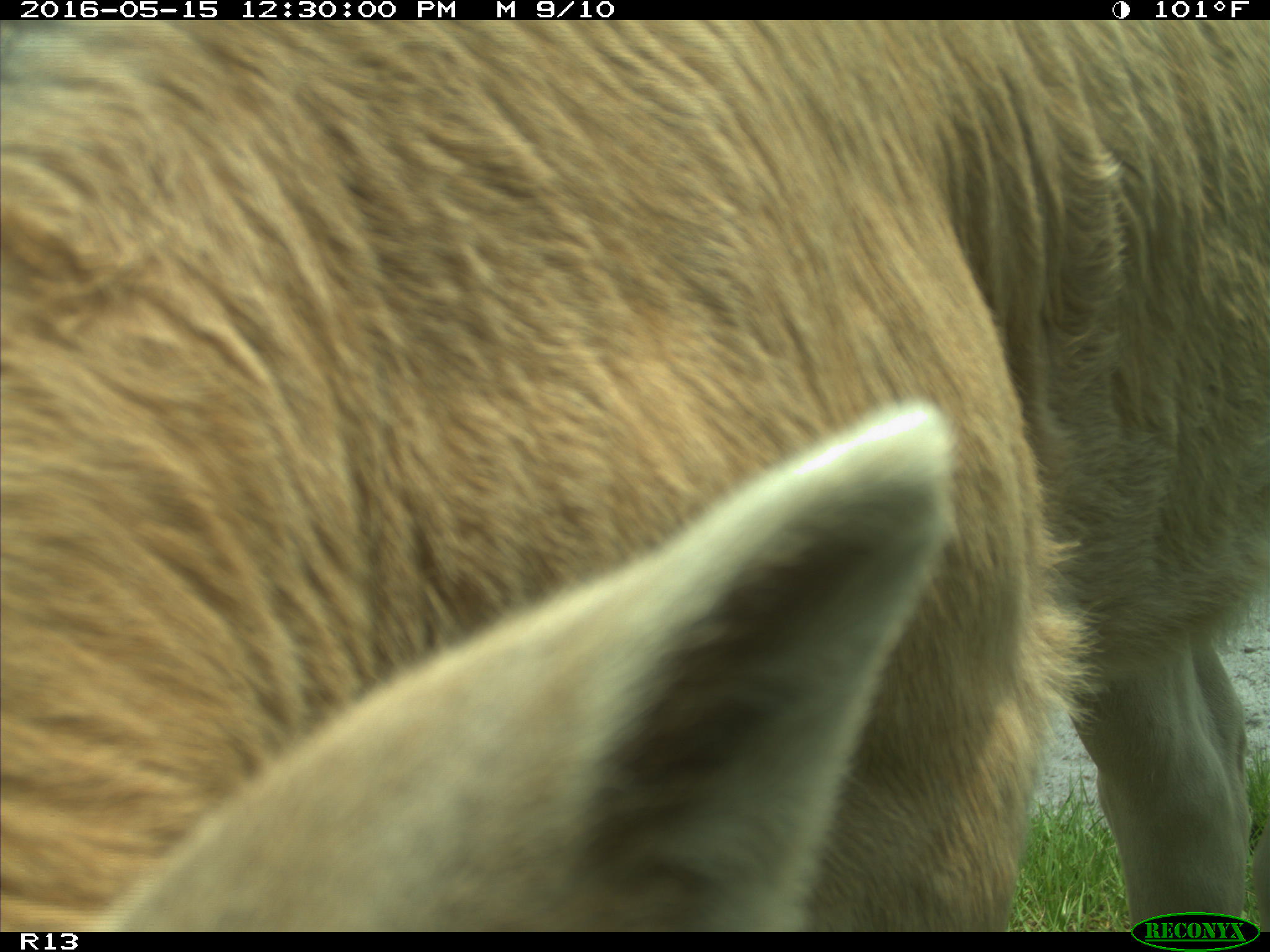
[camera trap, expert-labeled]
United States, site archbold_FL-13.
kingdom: Animalia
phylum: Chordata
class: Mammalia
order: Artiodactyla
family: Bovidae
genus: Bos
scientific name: Bos taurus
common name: domestic cow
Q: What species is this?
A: Bos taurus (domestic cow).